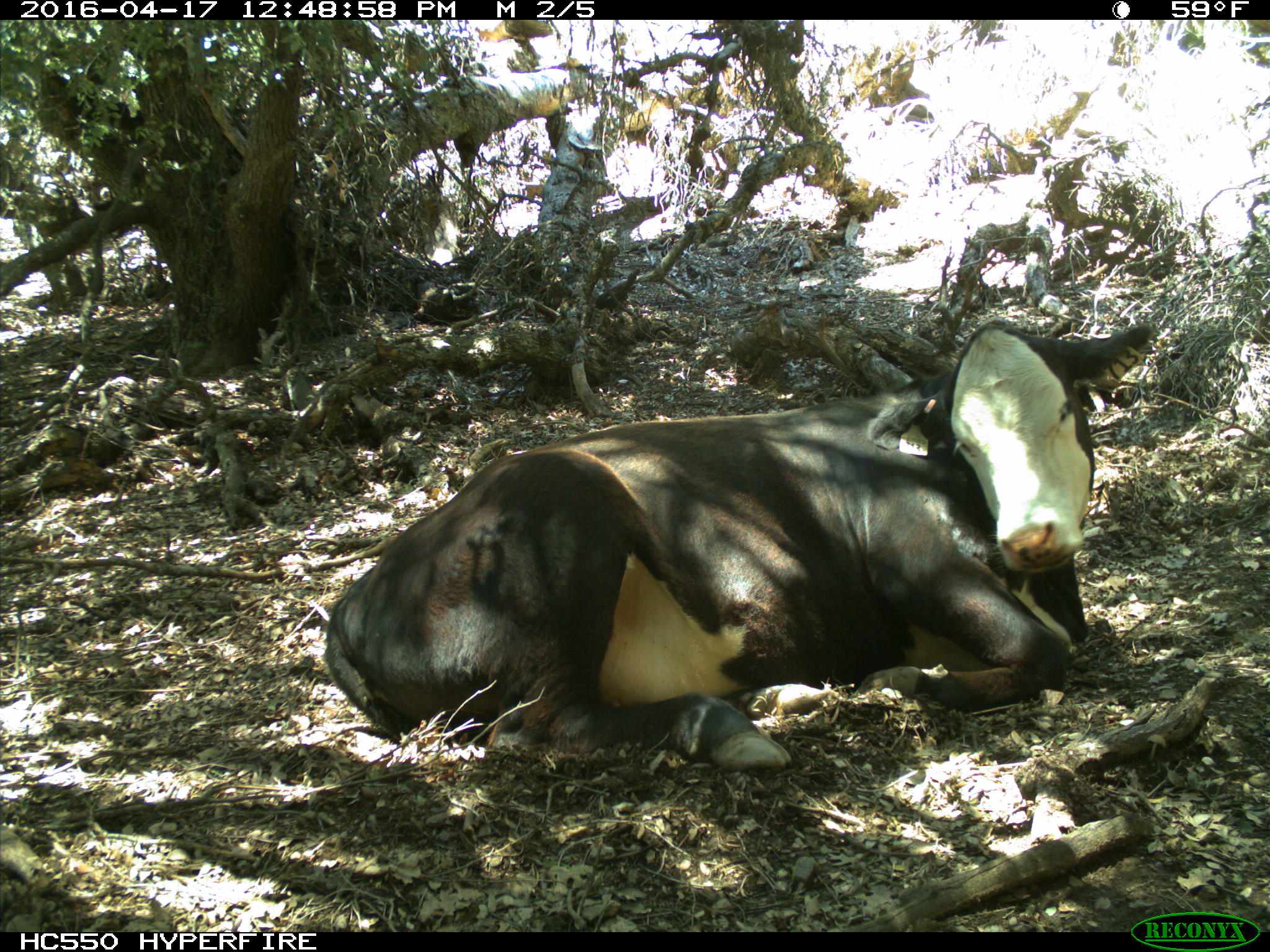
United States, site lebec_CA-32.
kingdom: Animalia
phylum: Chordata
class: Mammalia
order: Artiodactyla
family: Bovidae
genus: Bos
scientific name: Bos taurus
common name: domestic cow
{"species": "Bos taurus (domestic cow)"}